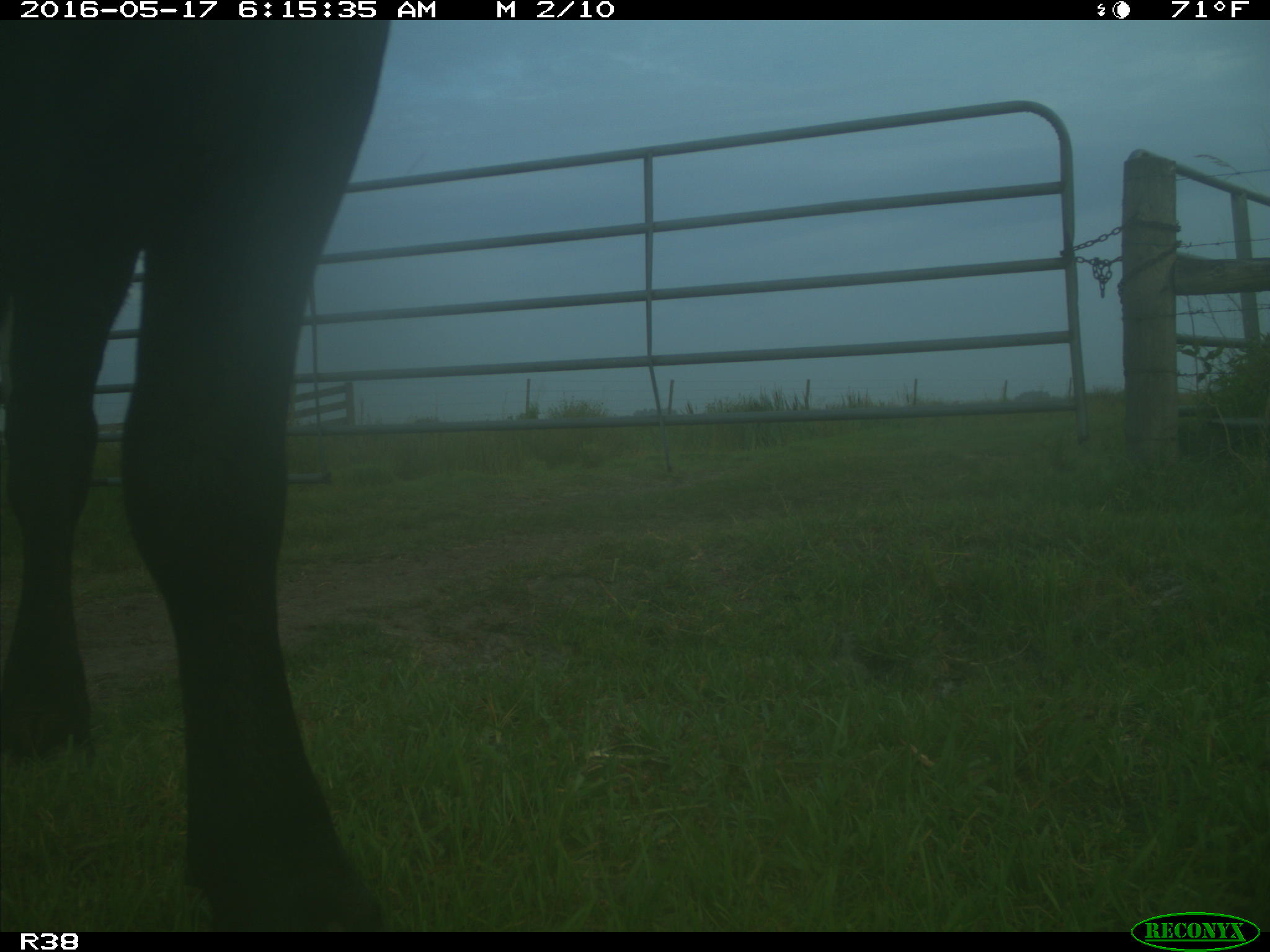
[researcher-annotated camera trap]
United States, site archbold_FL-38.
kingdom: Animalia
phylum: Chordata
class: Mammalia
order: Artiodactyla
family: Bovidae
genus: Bos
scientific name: Bos taurus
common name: domestic cow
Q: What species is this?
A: Bos taurus (domestic cow).